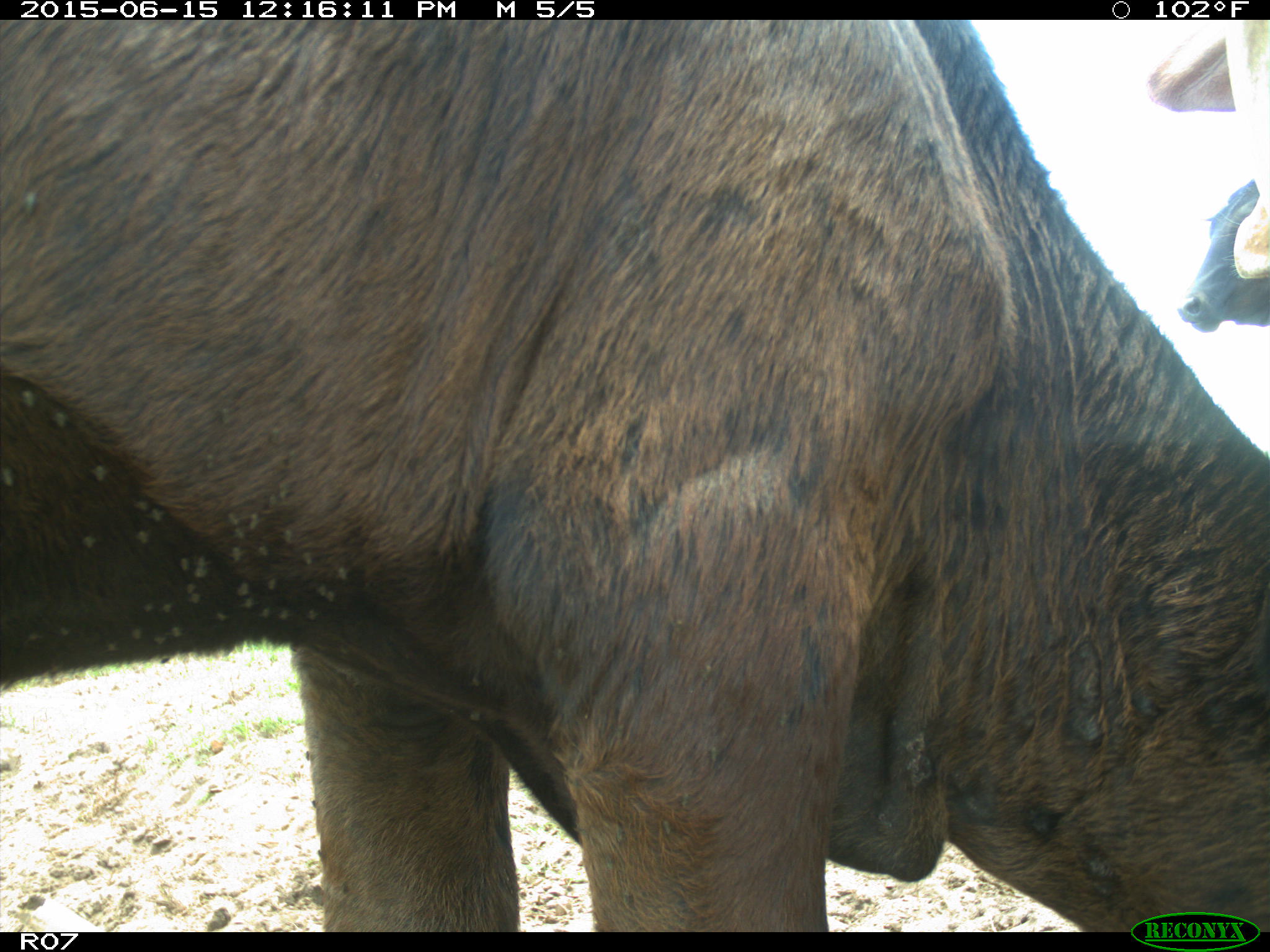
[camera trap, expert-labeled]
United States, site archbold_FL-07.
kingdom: Animalia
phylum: Chordata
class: Mammalia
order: Artiodactyla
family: Bovidae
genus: Bos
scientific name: Bos taurus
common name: domestic cow